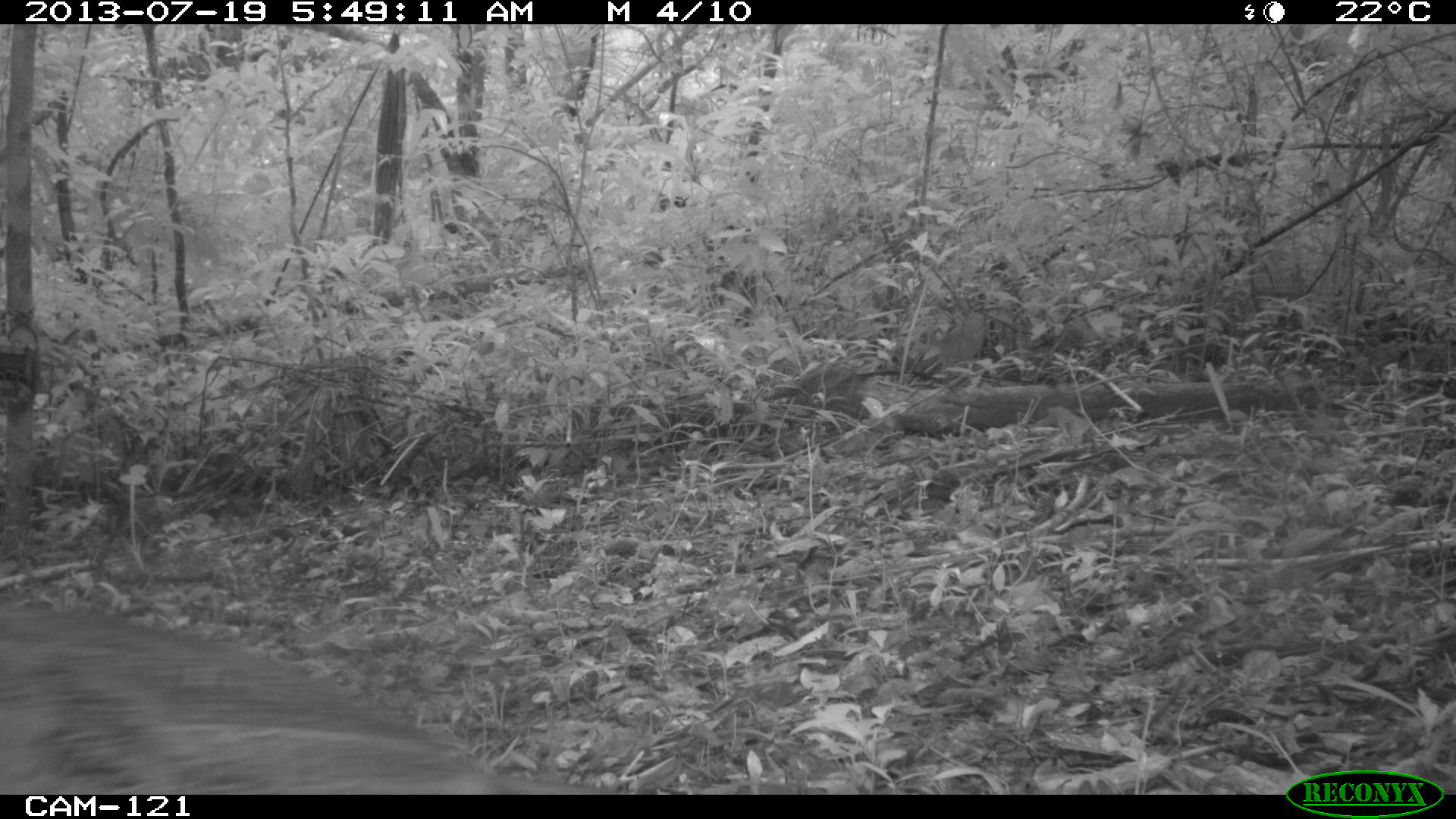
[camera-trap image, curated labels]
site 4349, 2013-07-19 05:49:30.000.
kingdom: Animalia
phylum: Chordata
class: Aves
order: Galliformes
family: Cracidae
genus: Crax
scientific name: Crax rubra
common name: great curassow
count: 1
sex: female